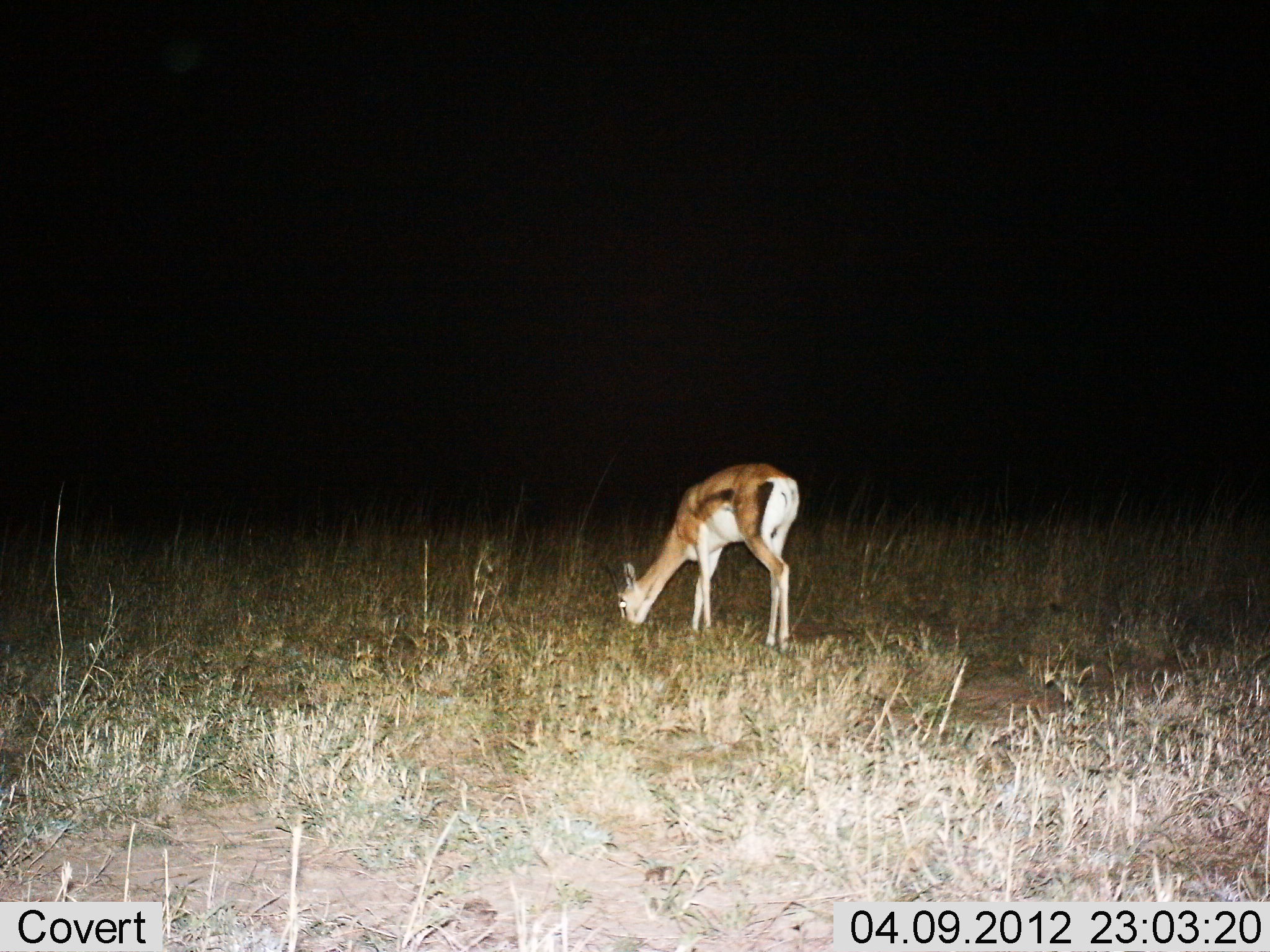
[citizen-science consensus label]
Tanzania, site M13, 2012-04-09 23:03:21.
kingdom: Animalia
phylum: Chordata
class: Mammalia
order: Artiodactyla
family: Bovidae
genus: Nanger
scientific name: Nanger granti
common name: grant's gazelle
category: gazellegrants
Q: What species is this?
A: Gazellegrants (grant's gazelle) (Nanger granti).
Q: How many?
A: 1.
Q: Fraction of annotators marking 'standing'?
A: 18%.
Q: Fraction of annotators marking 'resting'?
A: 0%.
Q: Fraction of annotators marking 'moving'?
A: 0%.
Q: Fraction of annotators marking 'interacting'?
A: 0%.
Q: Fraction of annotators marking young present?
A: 0%.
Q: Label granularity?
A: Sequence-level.